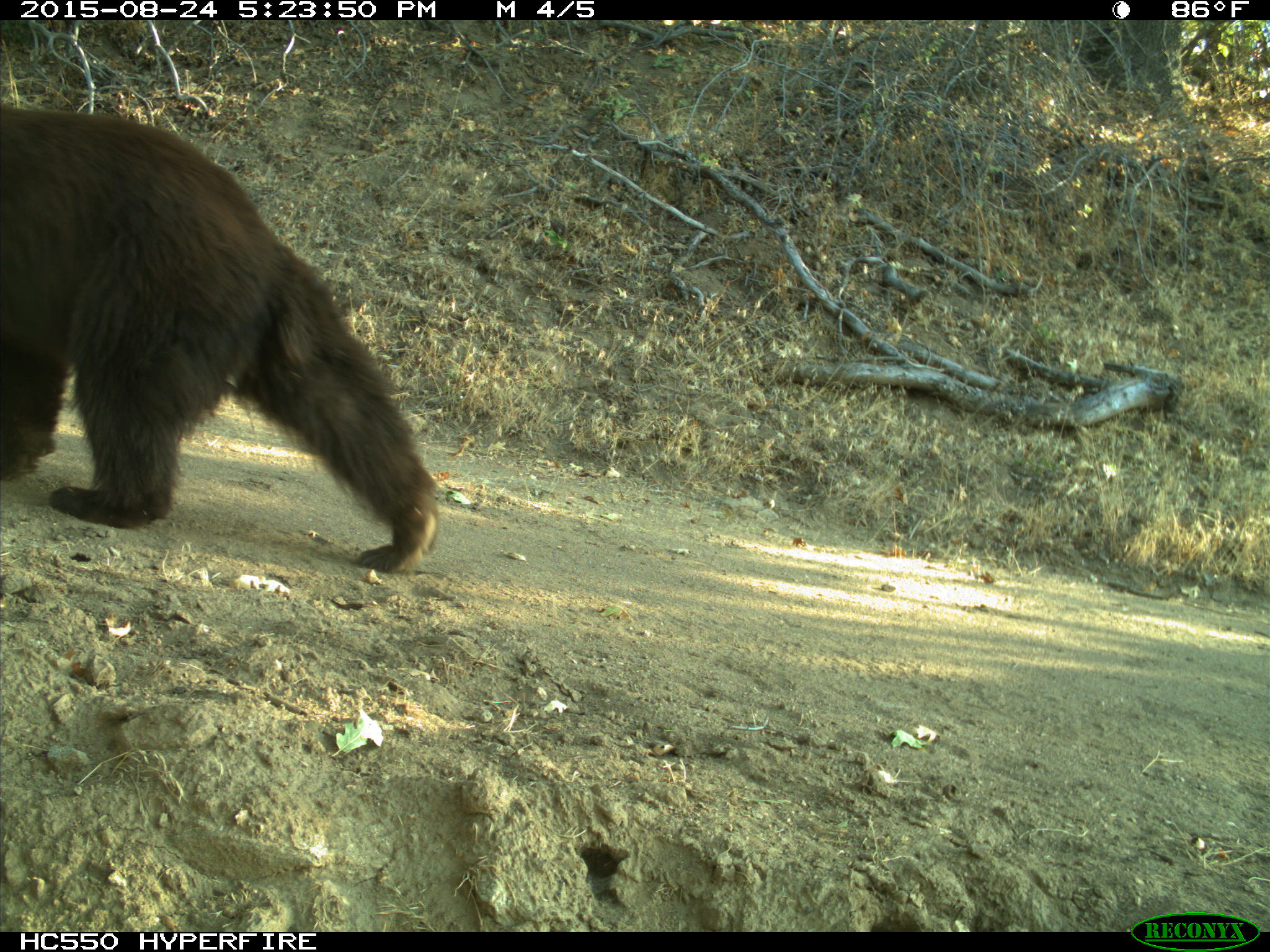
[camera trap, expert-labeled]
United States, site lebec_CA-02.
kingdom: Animalia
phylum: Chordata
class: Mammalia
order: Carnivora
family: Ursidae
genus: Ursus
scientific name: Ursus americanus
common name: american black bear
Ursus americanus (american black bear).